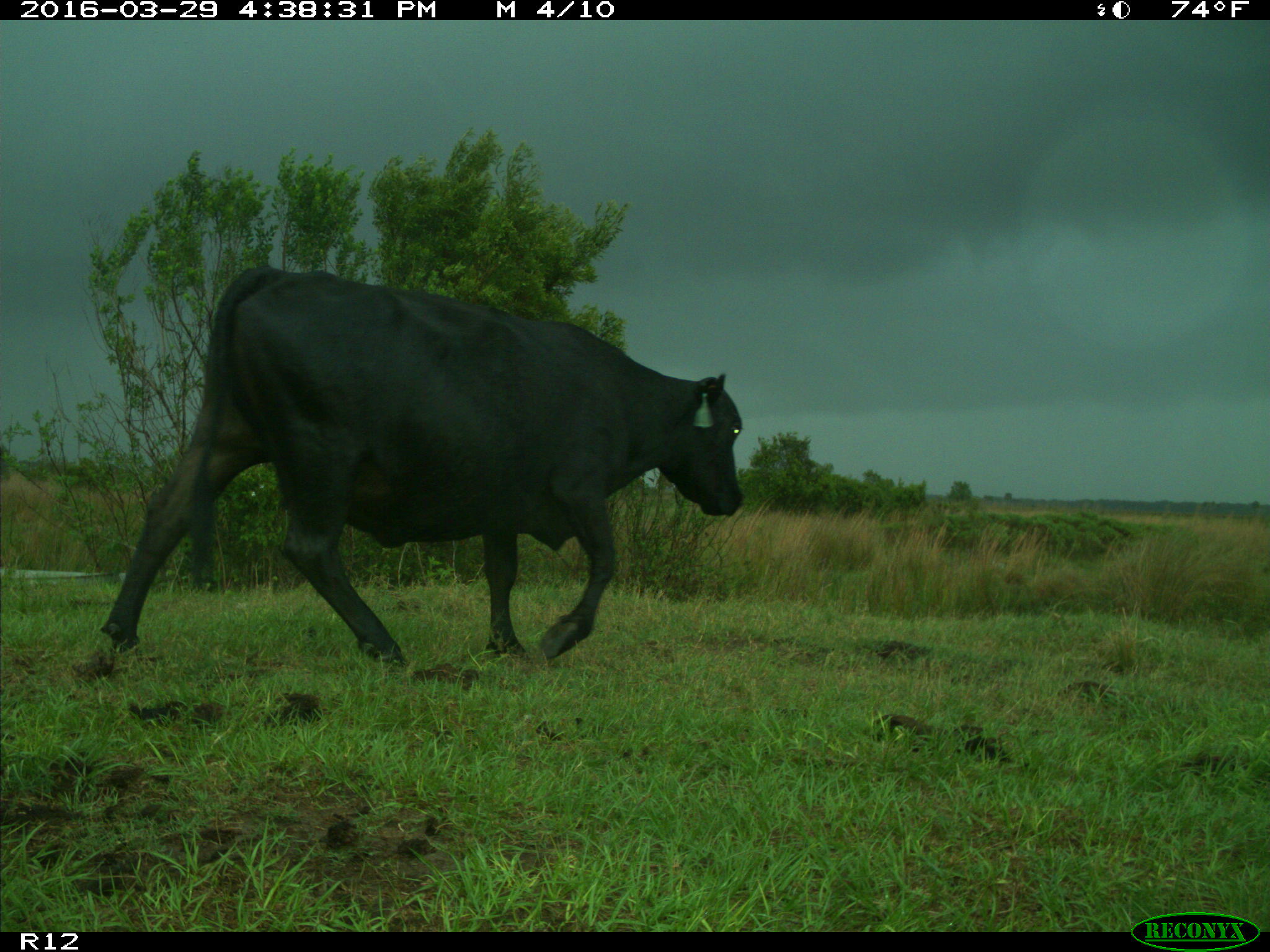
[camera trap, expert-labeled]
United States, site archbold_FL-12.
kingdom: Animalia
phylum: Chordata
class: Mammalia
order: Artiodactyla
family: Bovidae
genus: Bos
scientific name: Bos taurus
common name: domestic cow